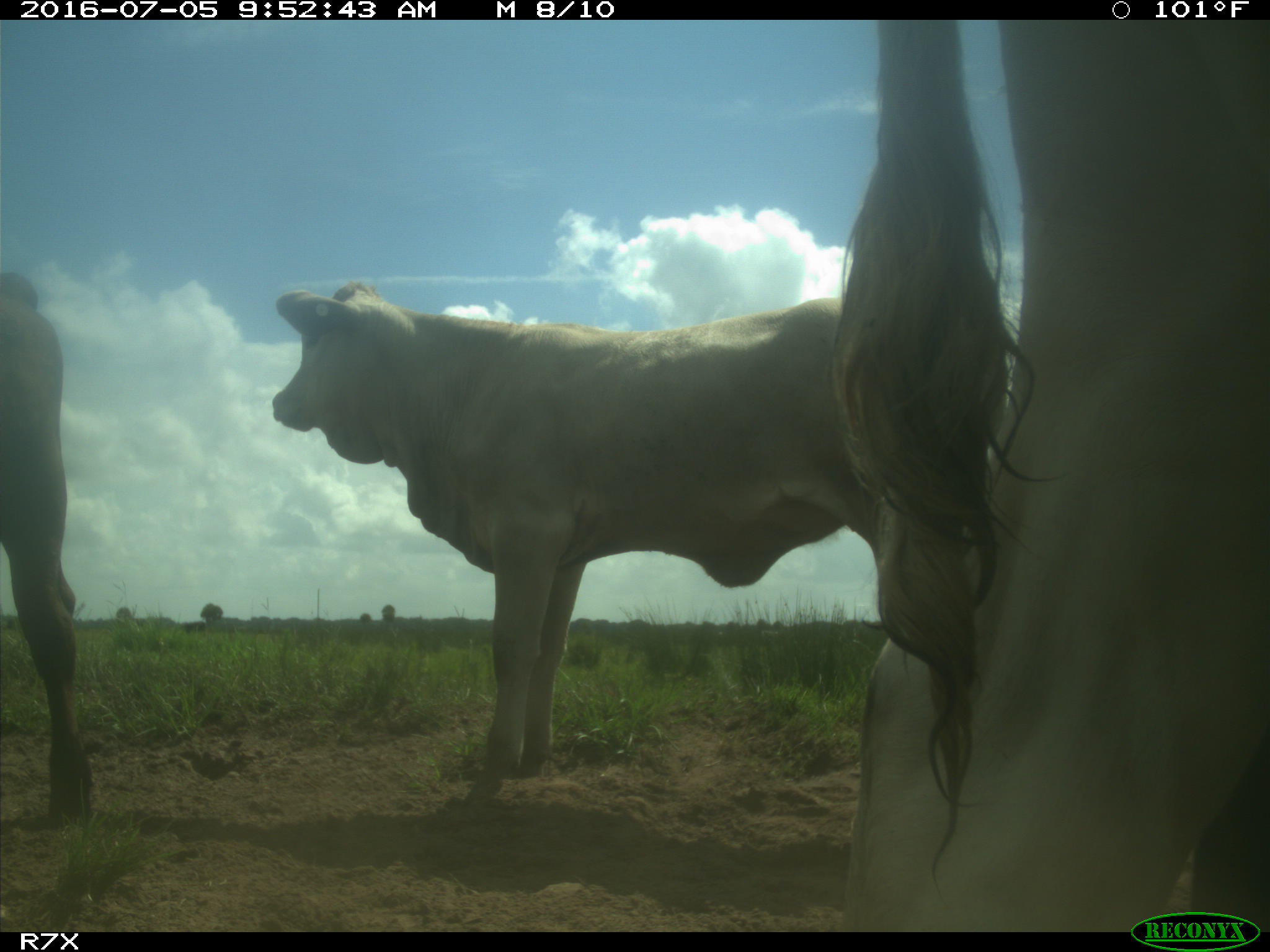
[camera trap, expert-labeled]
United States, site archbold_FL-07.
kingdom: Animalia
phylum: Chordata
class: Mammalia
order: Artiodactyla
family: Bovidae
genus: Bos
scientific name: Bos taurus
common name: domestic cow